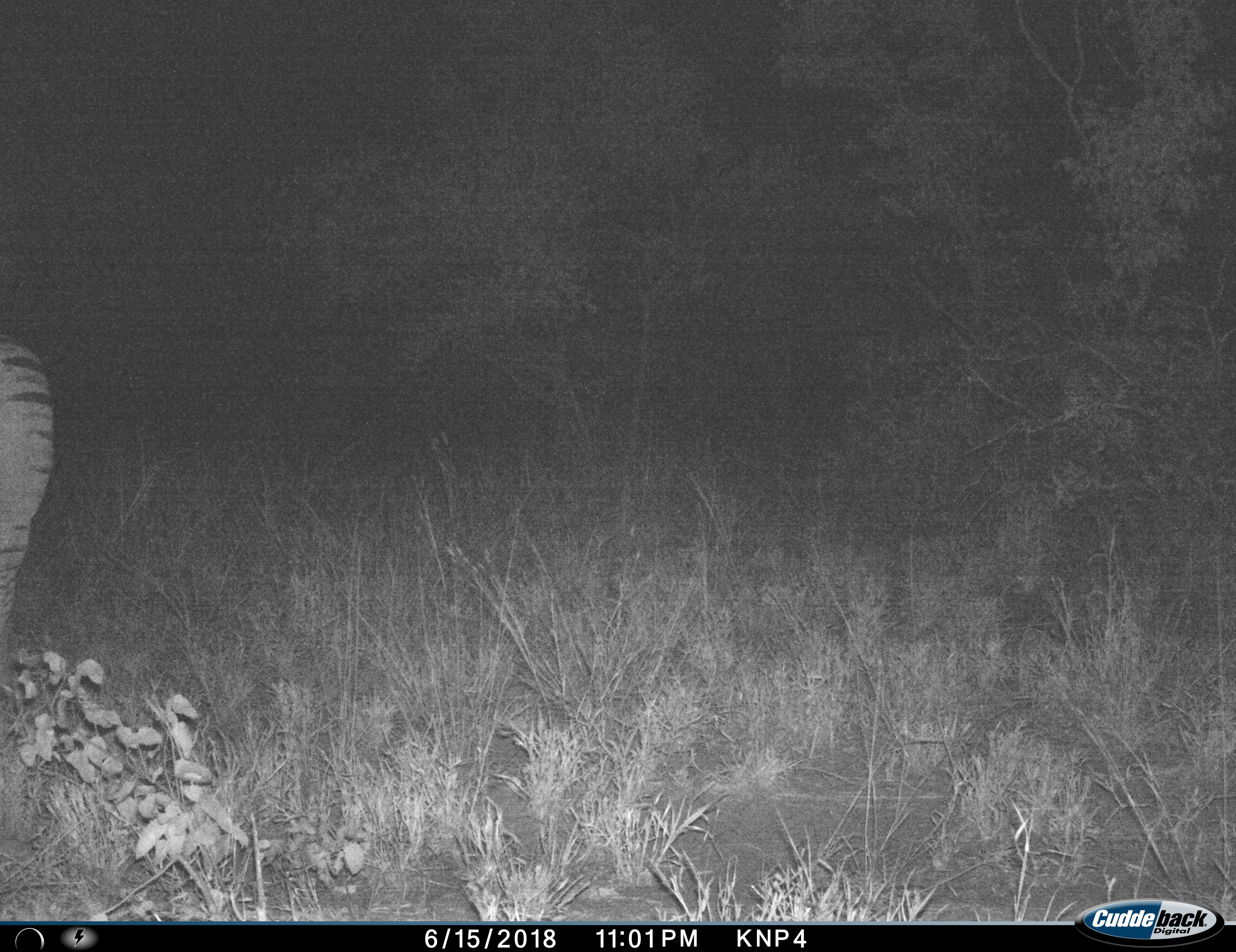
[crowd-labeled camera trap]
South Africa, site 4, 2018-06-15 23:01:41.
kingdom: Animalia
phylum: Chordata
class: Mammalia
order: Perissodactyla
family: Equidae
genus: Equus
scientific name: Equus quagga burchellii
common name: burchell's zebra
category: zebraburchells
Zebraburchells (burchell's zebra) (Equus quagga burchellii), count 1. Behavior (volunteer vote fractions): standing 60%, resting 0%, moving 40%, interacting 0%. Young present (vote fraction): 0%. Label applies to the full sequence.